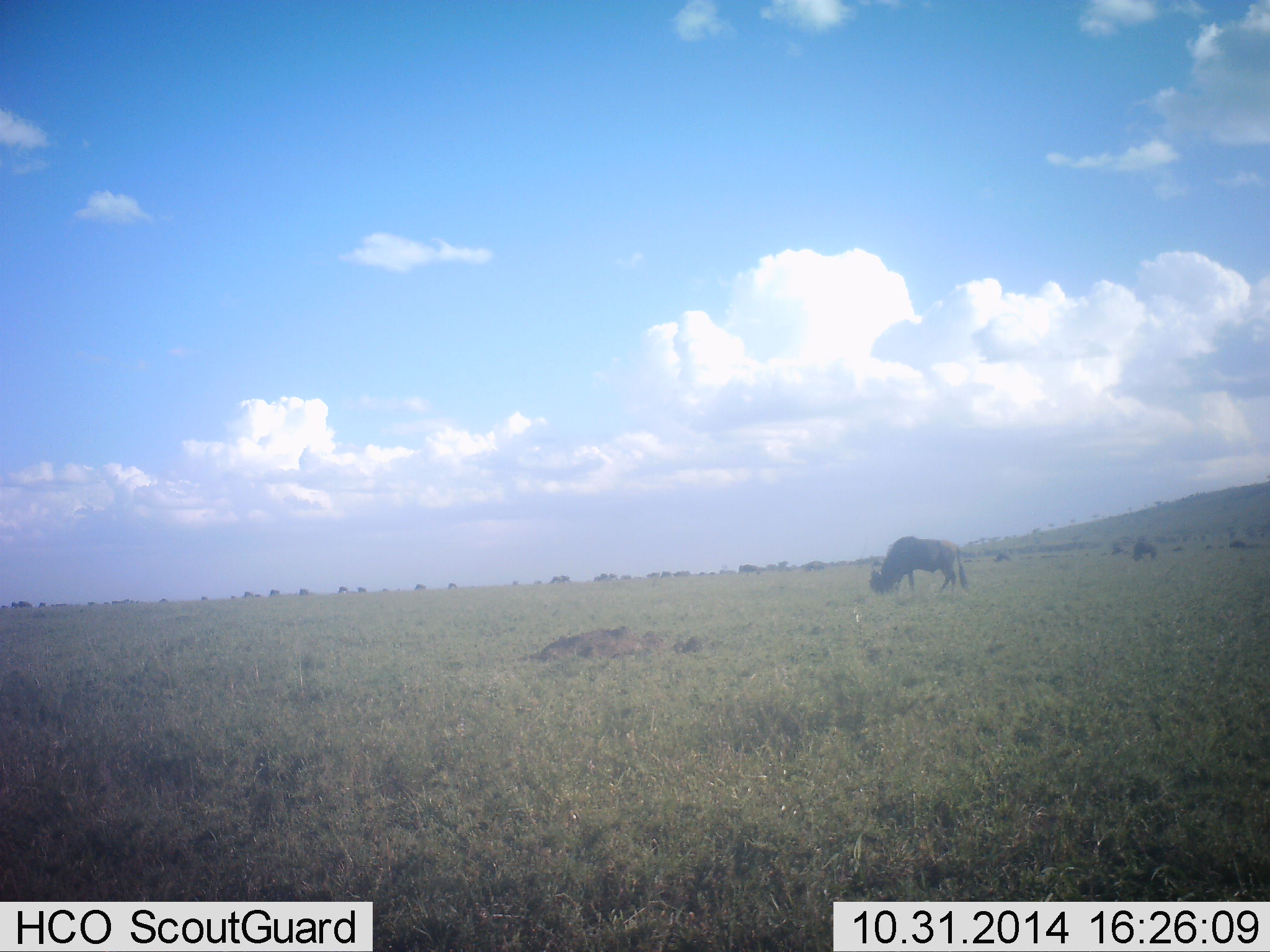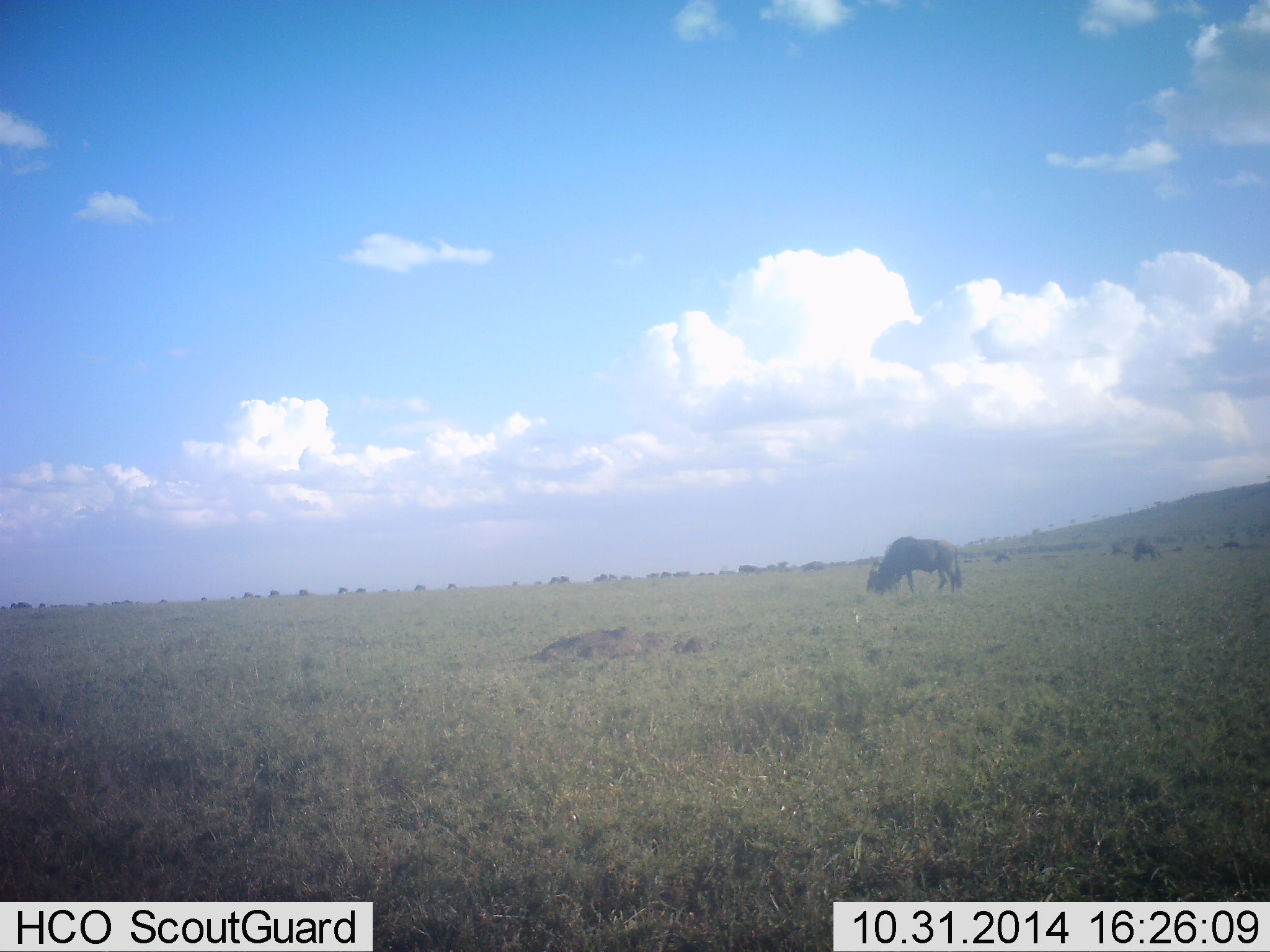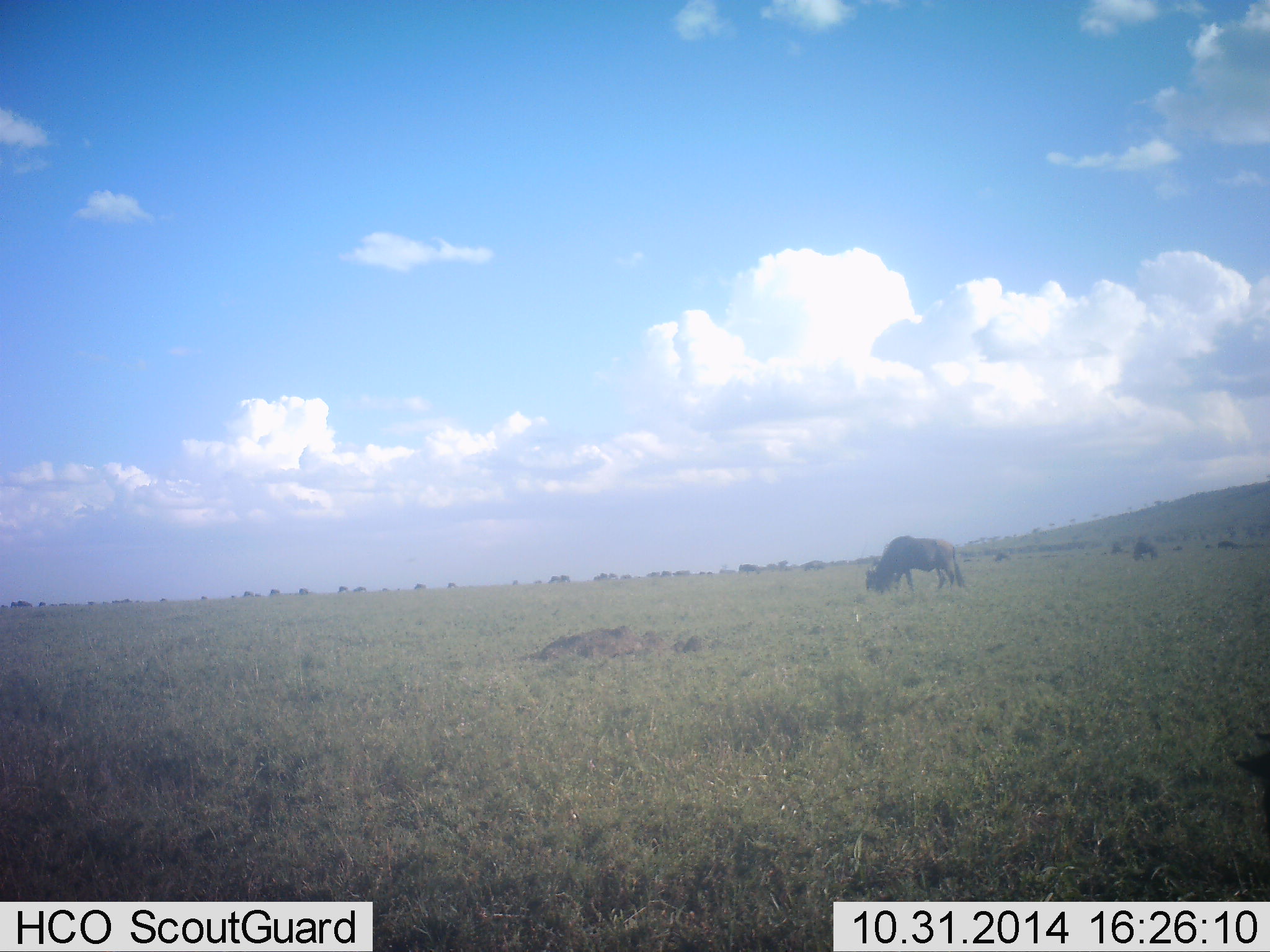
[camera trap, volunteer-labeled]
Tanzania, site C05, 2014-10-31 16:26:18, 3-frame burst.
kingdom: Animalia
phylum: Chordata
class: Mammalia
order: Artiodactyla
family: Bovidae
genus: Connochaetes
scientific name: Connochaetes taurinus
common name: blue wildebeest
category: wildebeest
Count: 11-50.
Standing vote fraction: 50%.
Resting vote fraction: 0%.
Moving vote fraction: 10%.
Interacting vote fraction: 0%.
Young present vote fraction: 0%.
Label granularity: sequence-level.